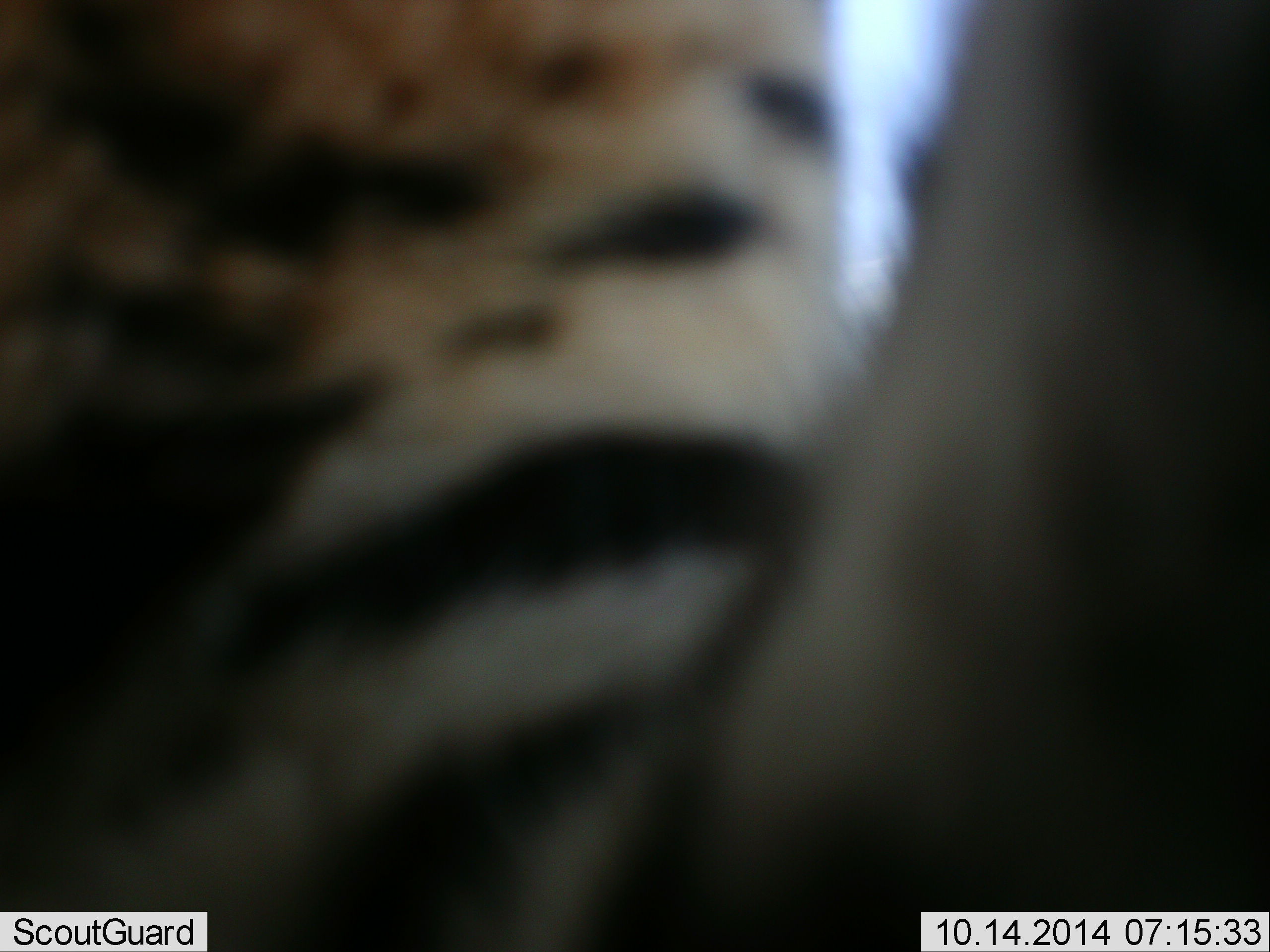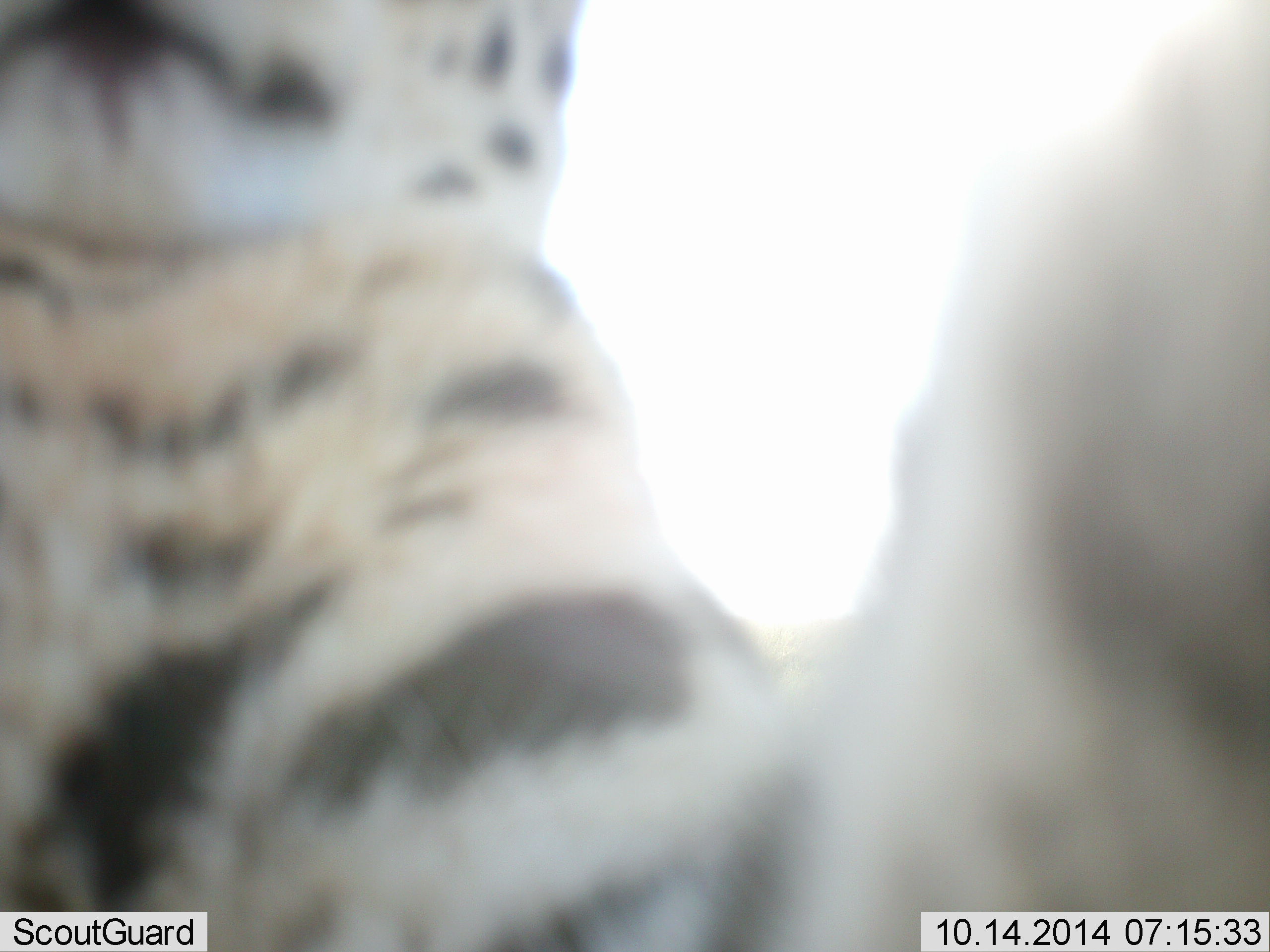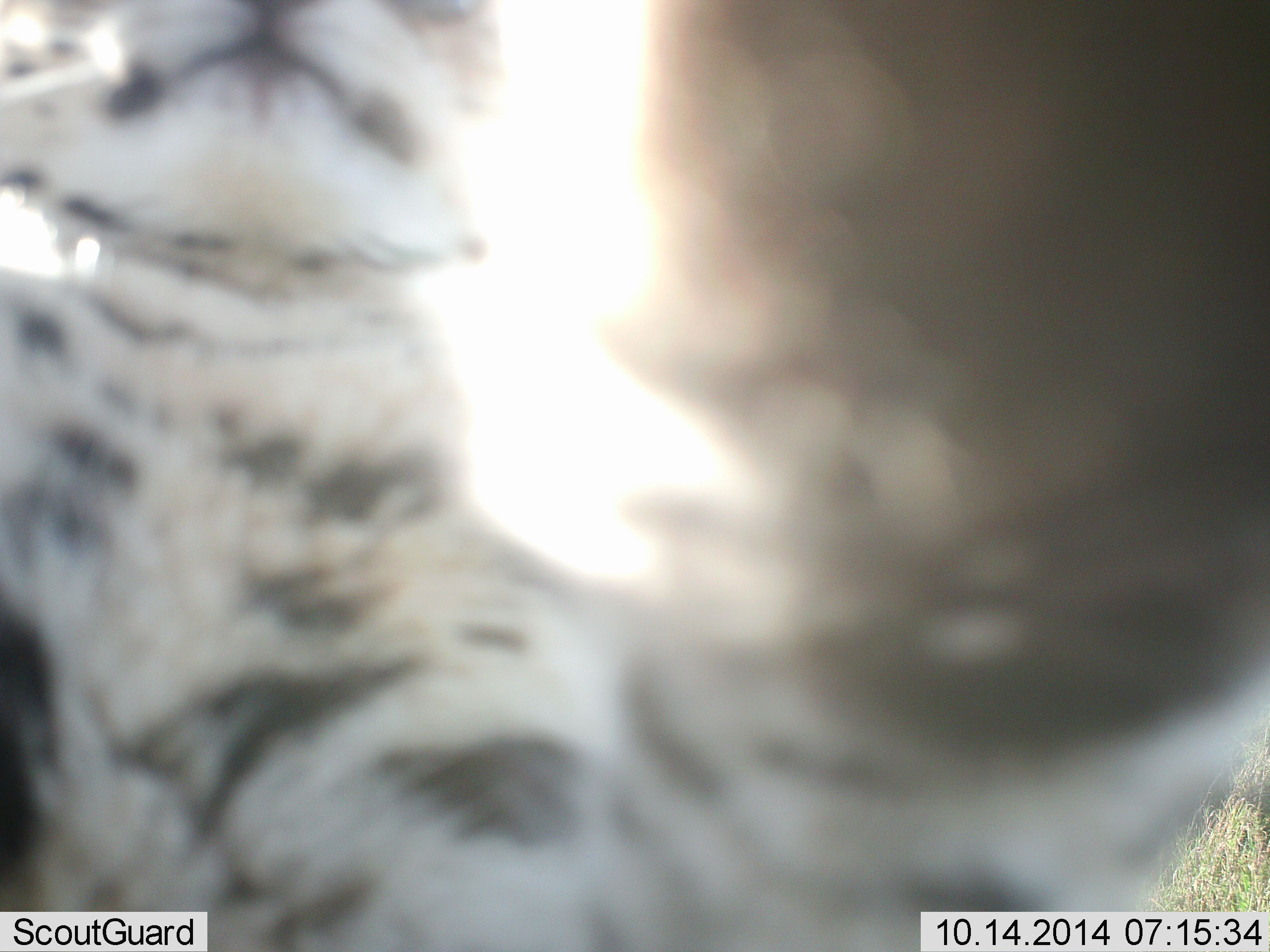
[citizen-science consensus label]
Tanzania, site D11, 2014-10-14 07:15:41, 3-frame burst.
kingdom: Animalia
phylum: Chordata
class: Mammalia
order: Carnivora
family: Felidae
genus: Leptailurus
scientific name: Leptailurus serval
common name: serval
Serval (Leptailurus serval), count 1. Behavior (volunteer vote fractions): standing 33%, resting 11%, moving 44%, interacting 56%. Young present (vote fraction): 0%. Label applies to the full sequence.